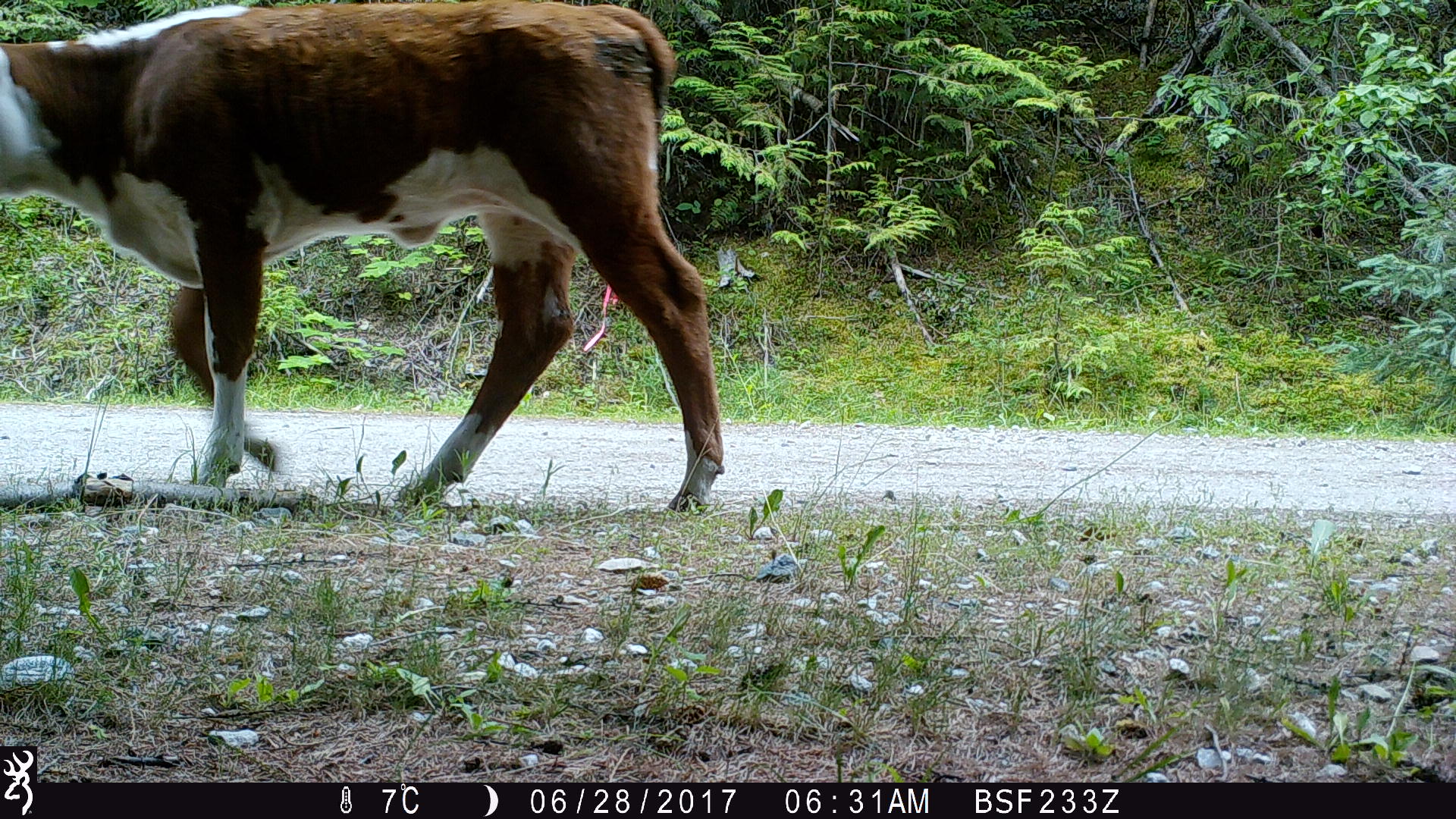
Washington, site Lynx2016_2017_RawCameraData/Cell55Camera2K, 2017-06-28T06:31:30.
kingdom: Animalia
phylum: Chordata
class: Mammalia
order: Artiodactyla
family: Bovidae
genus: Bos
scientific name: Bos taurus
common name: domestic cattle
Domestic cattle (Bos taurus). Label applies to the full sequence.